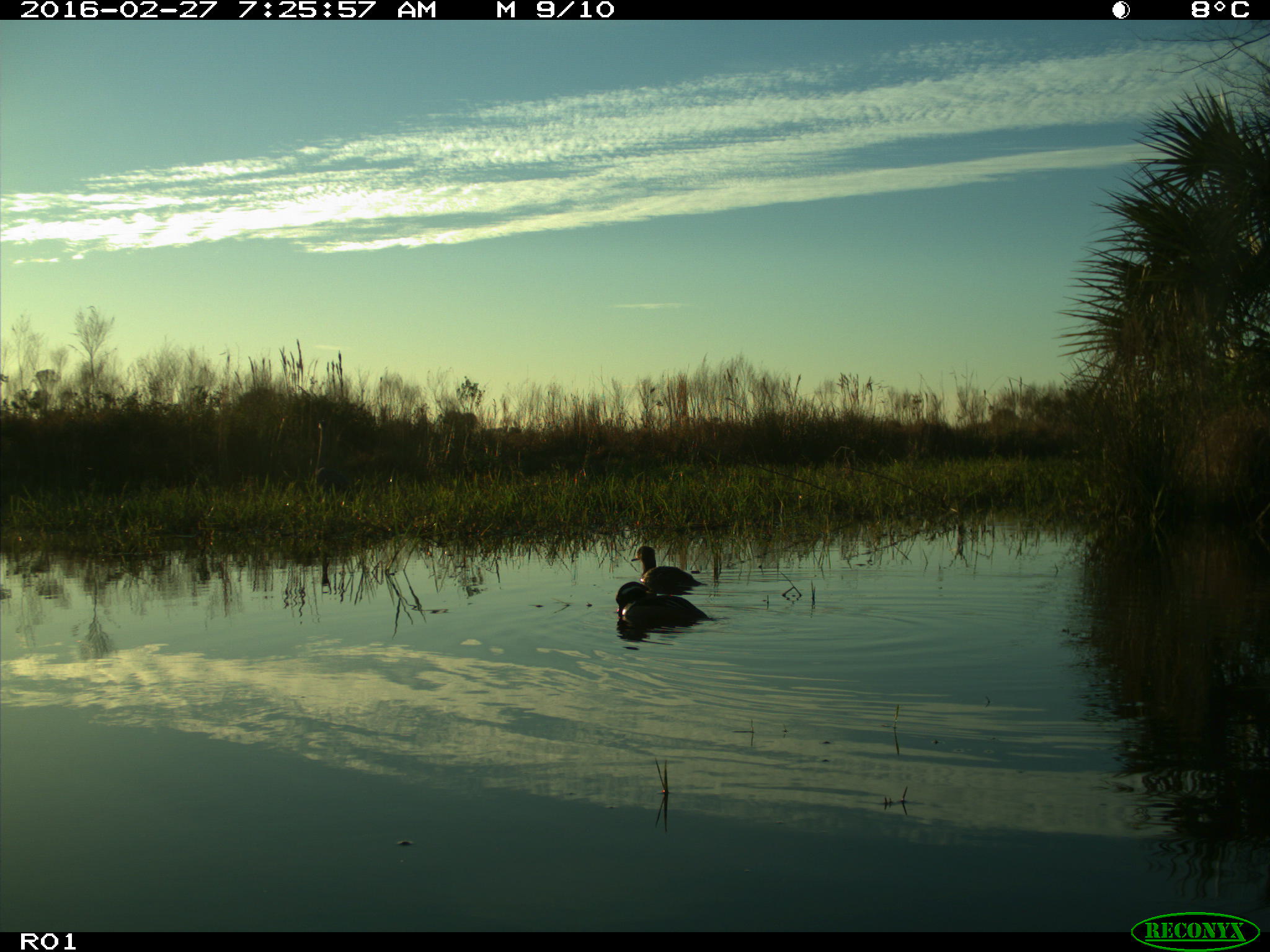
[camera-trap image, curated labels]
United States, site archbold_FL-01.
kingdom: Animalia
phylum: Chordata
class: Aves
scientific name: Aves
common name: birds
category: unidentified bird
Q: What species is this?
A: Unidentified bird (birds) (Aves).